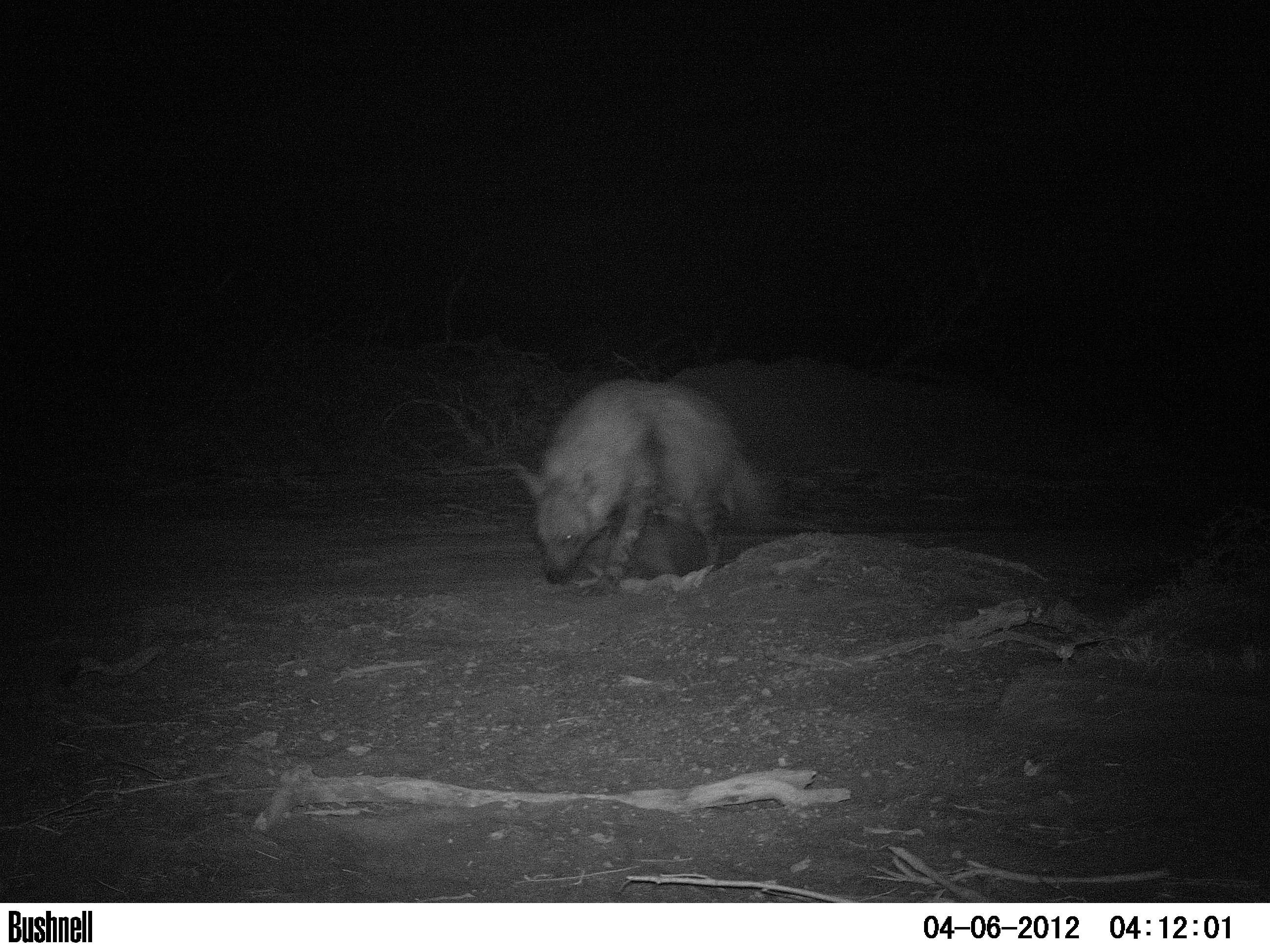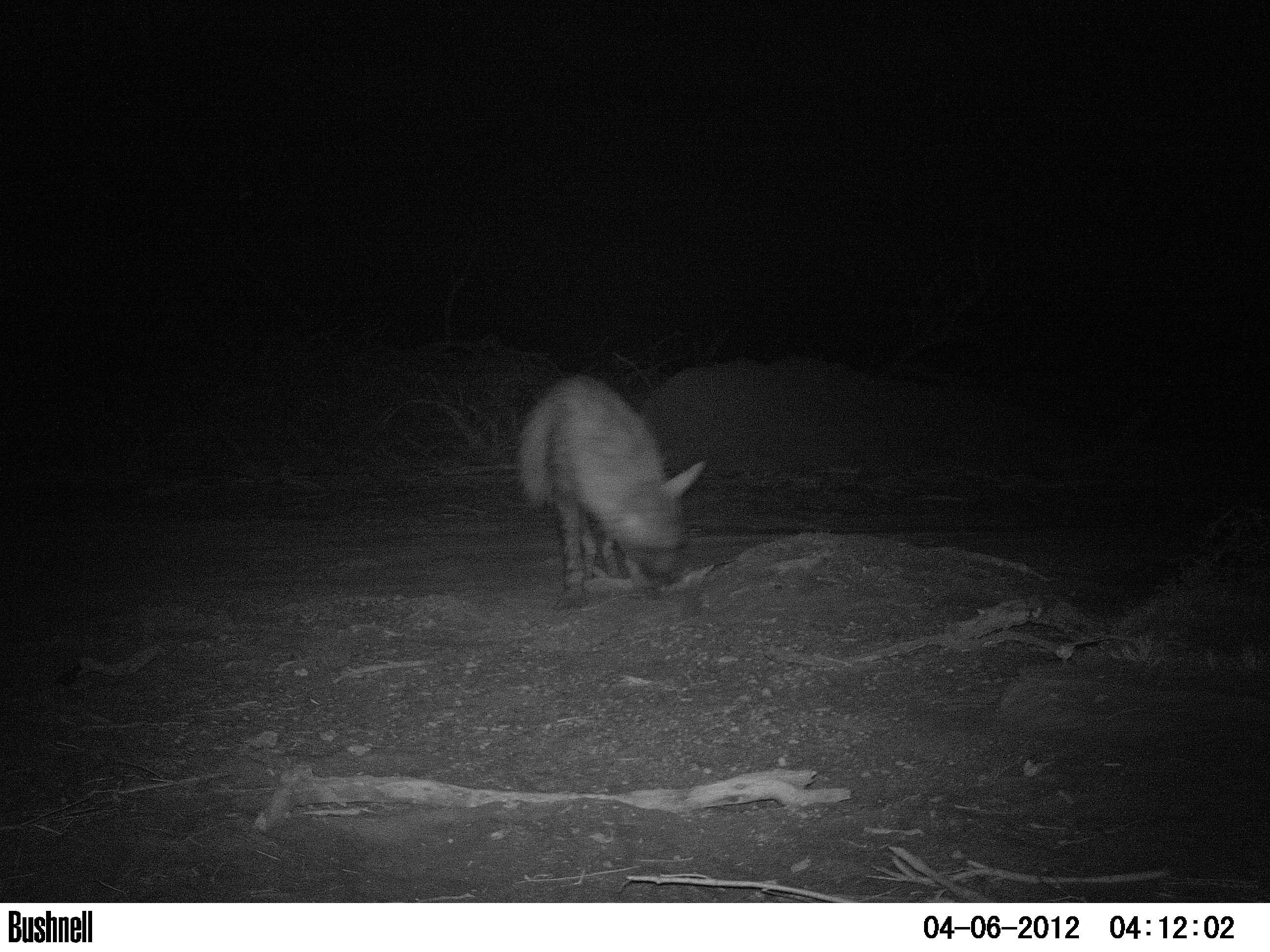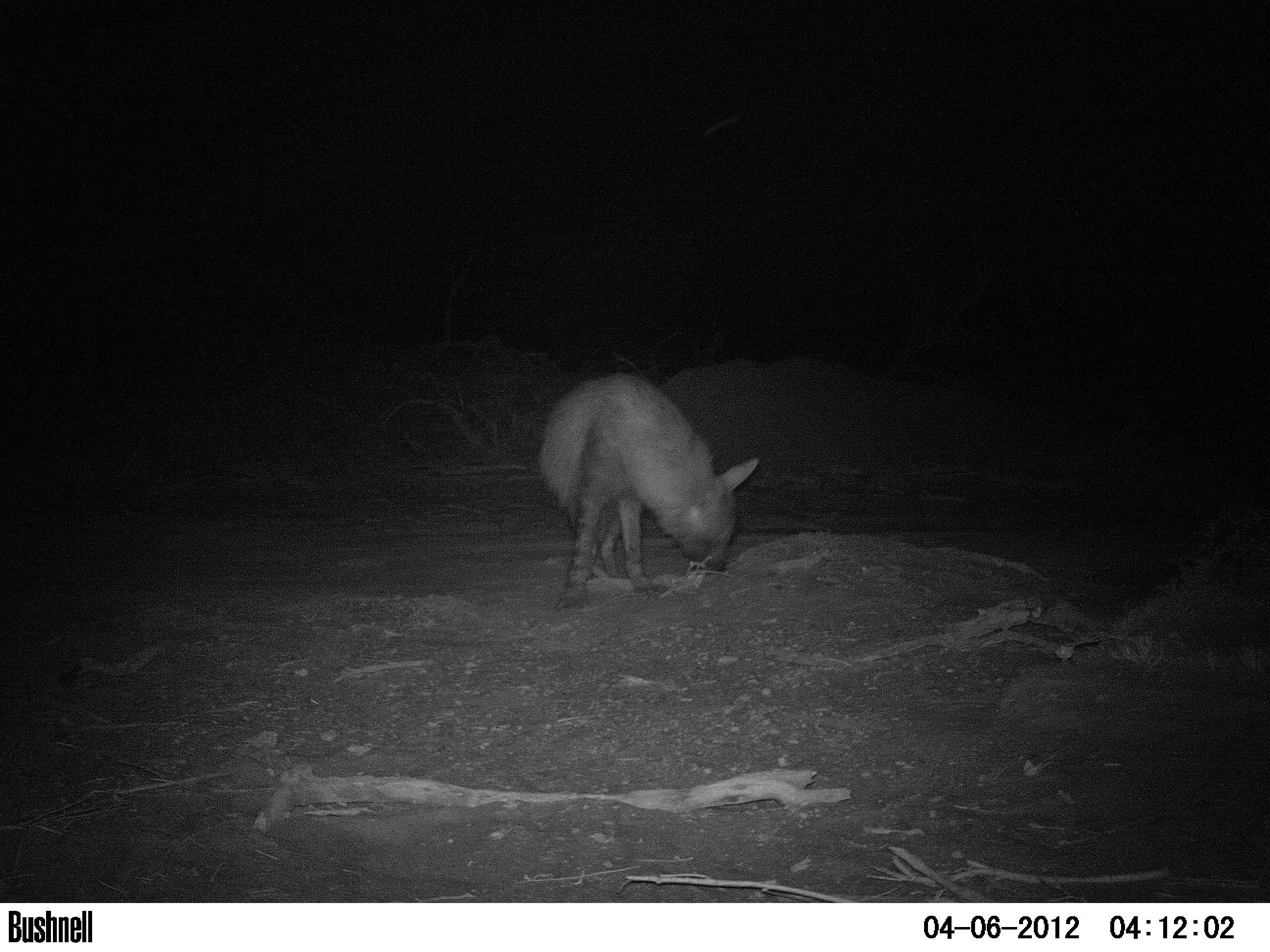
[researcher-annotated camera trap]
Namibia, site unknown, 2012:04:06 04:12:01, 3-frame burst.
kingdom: Animalia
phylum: Chordata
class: Mammalia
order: Carnivora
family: Hyaenidae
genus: Parahyaena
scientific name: Parahyaena brunnea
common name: brown hyena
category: hyaena brunnea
Hyaena brunnea (brown hyena) (Parahyaena brunnea).